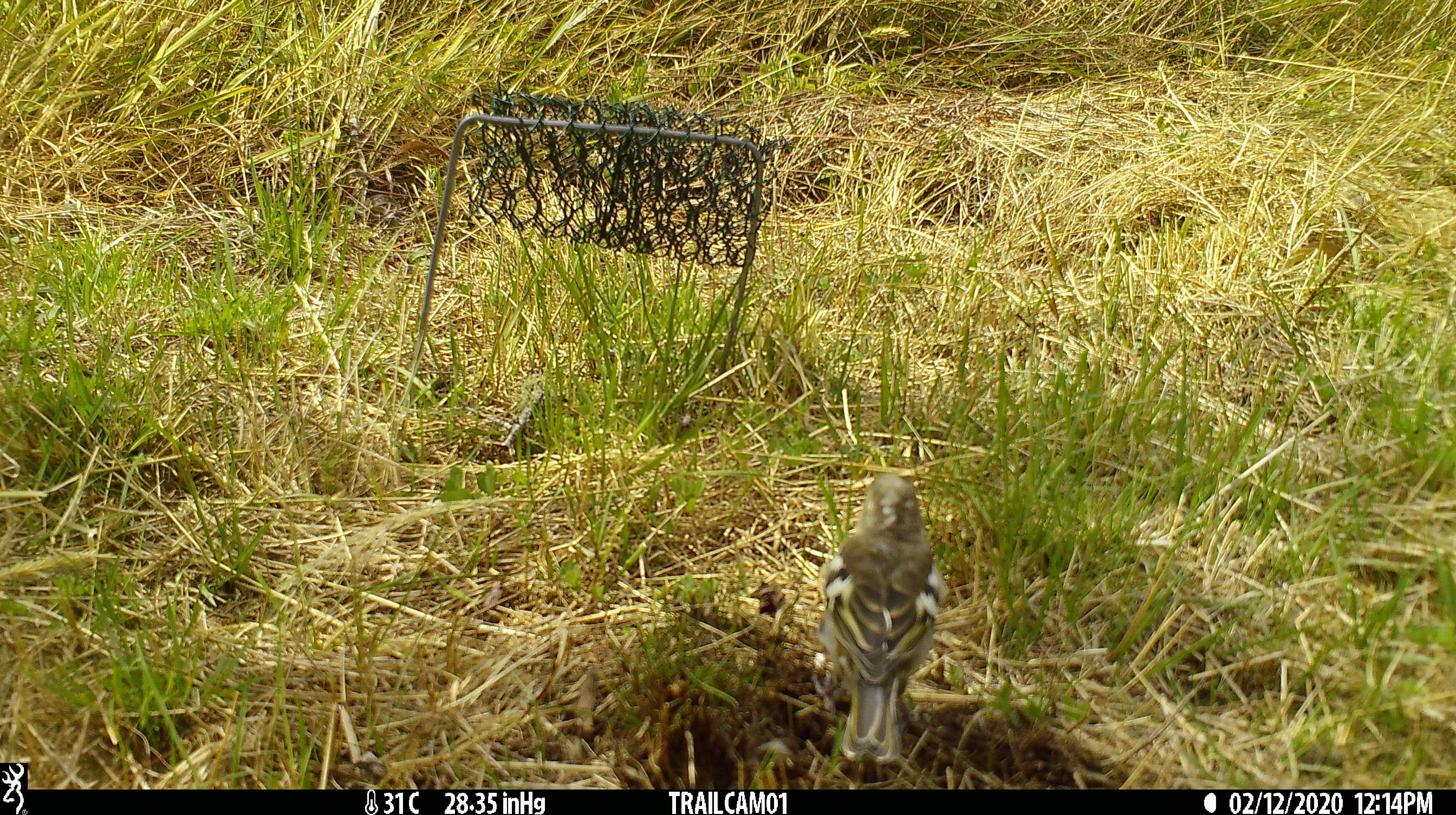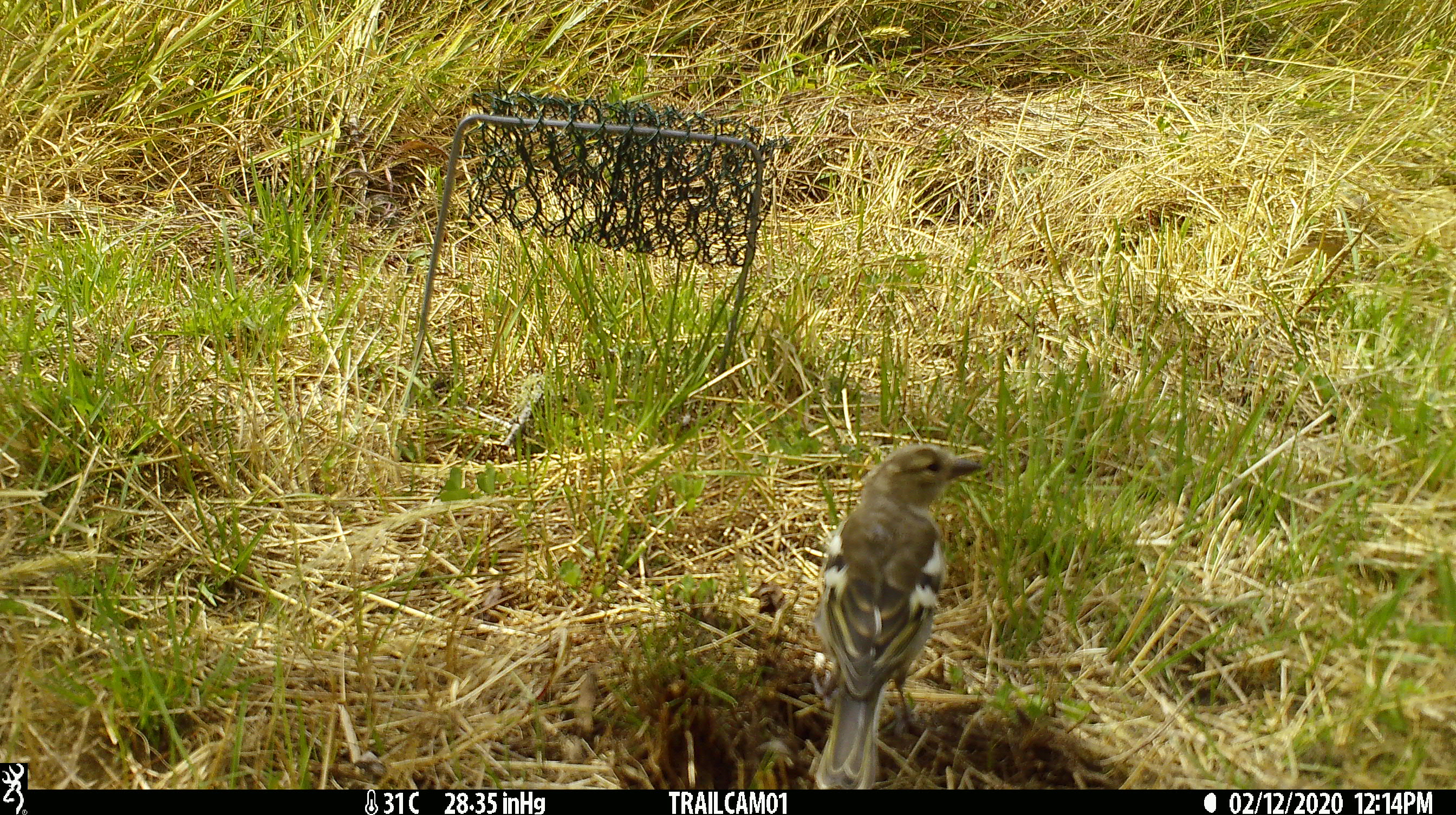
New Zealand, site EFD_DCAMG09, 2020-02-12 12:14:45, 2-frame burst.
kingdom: Animalia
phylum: Chordata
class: Aves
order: Passeriformes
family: Fringillidae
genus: Fringilla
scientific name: Fringilla coelebs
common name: common chaffinch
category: chaffinch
Chaffinch (common chaffinch) (Fringilla coelebs).